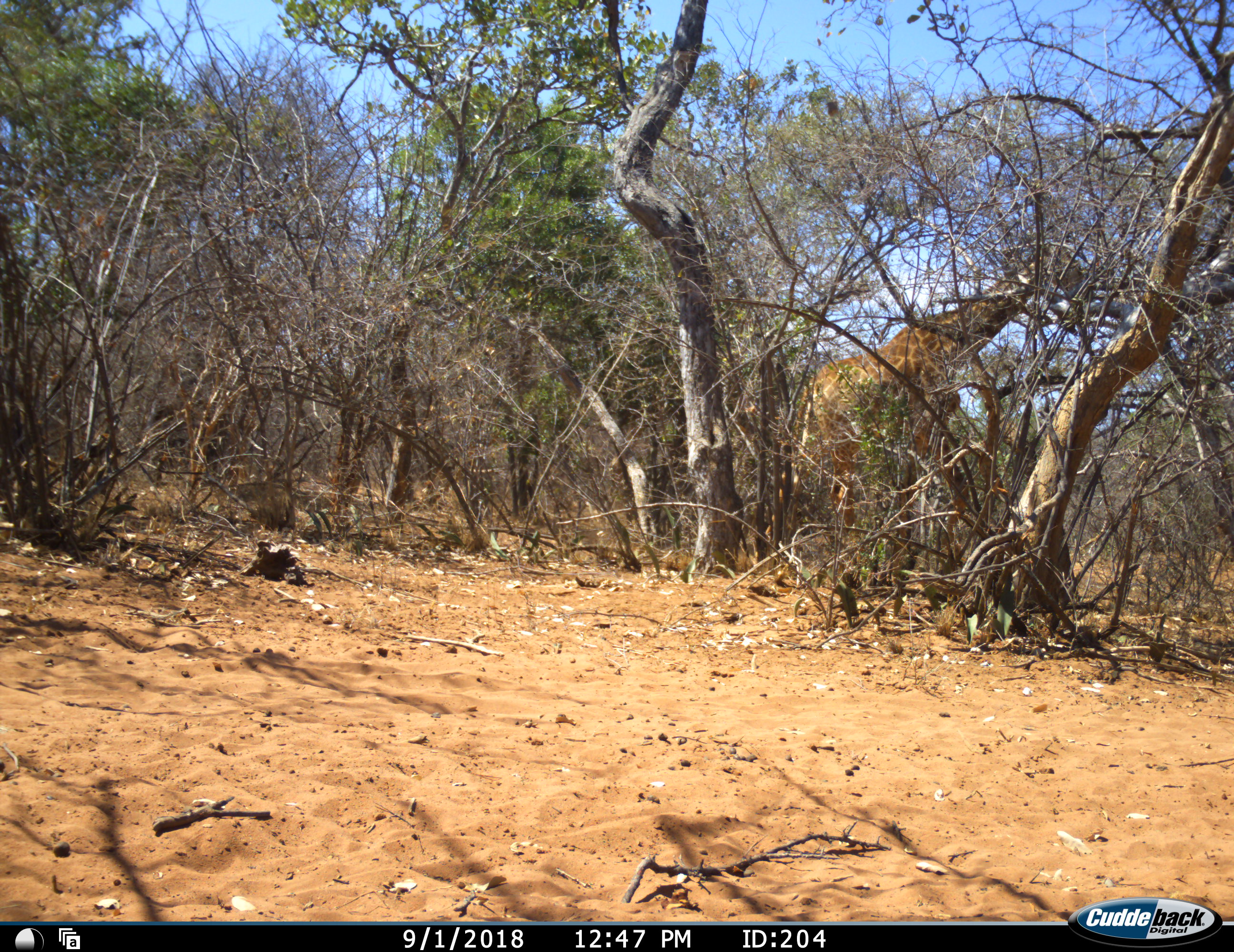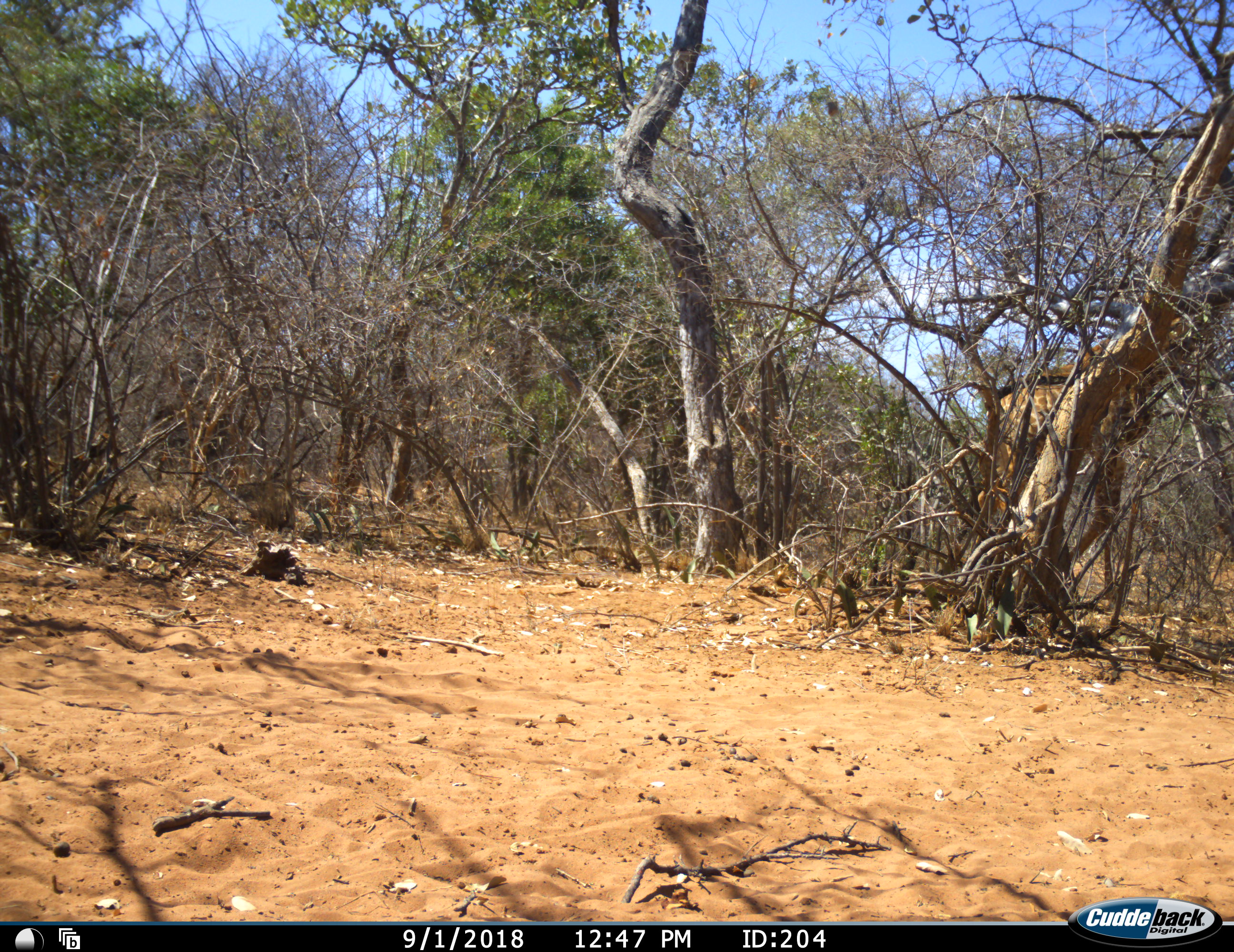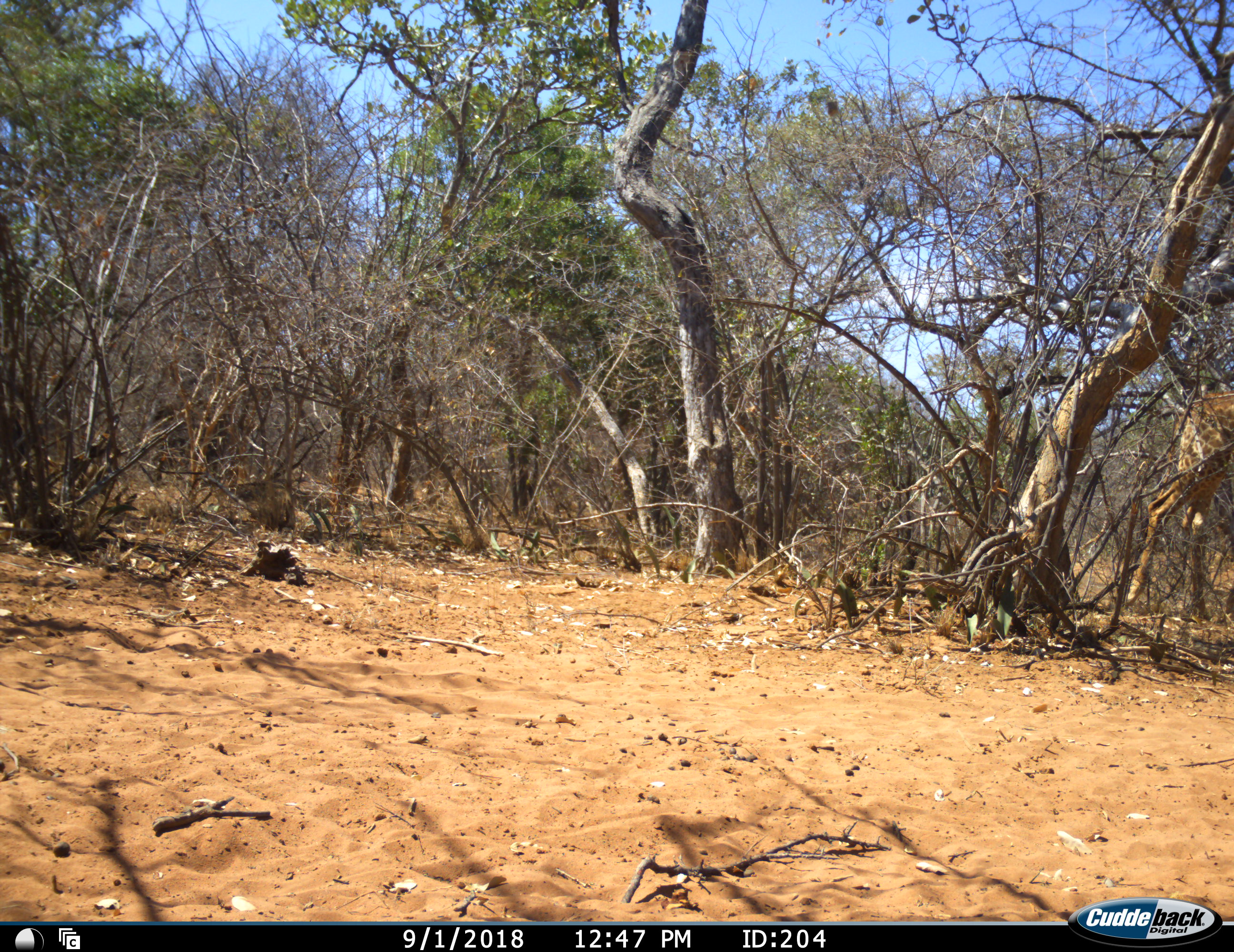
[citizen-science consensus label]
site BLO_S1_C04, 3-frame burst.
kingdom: Animalia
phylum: Chordata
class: Mammalia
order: Artiodactyla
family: Giraffidae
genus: Giraffa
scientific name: Giraffa camelopardalis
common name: giraffe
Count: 1.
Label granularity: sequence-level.